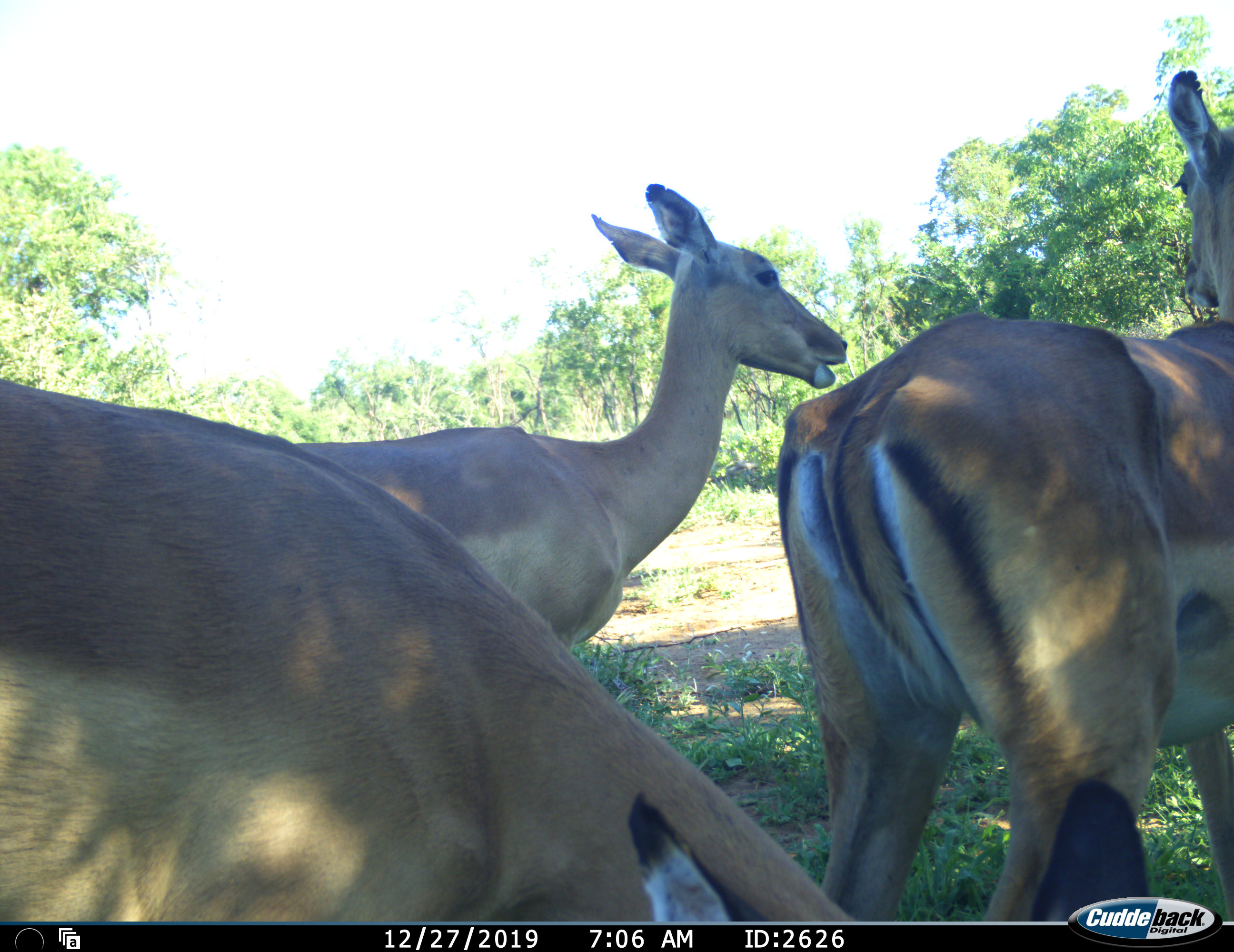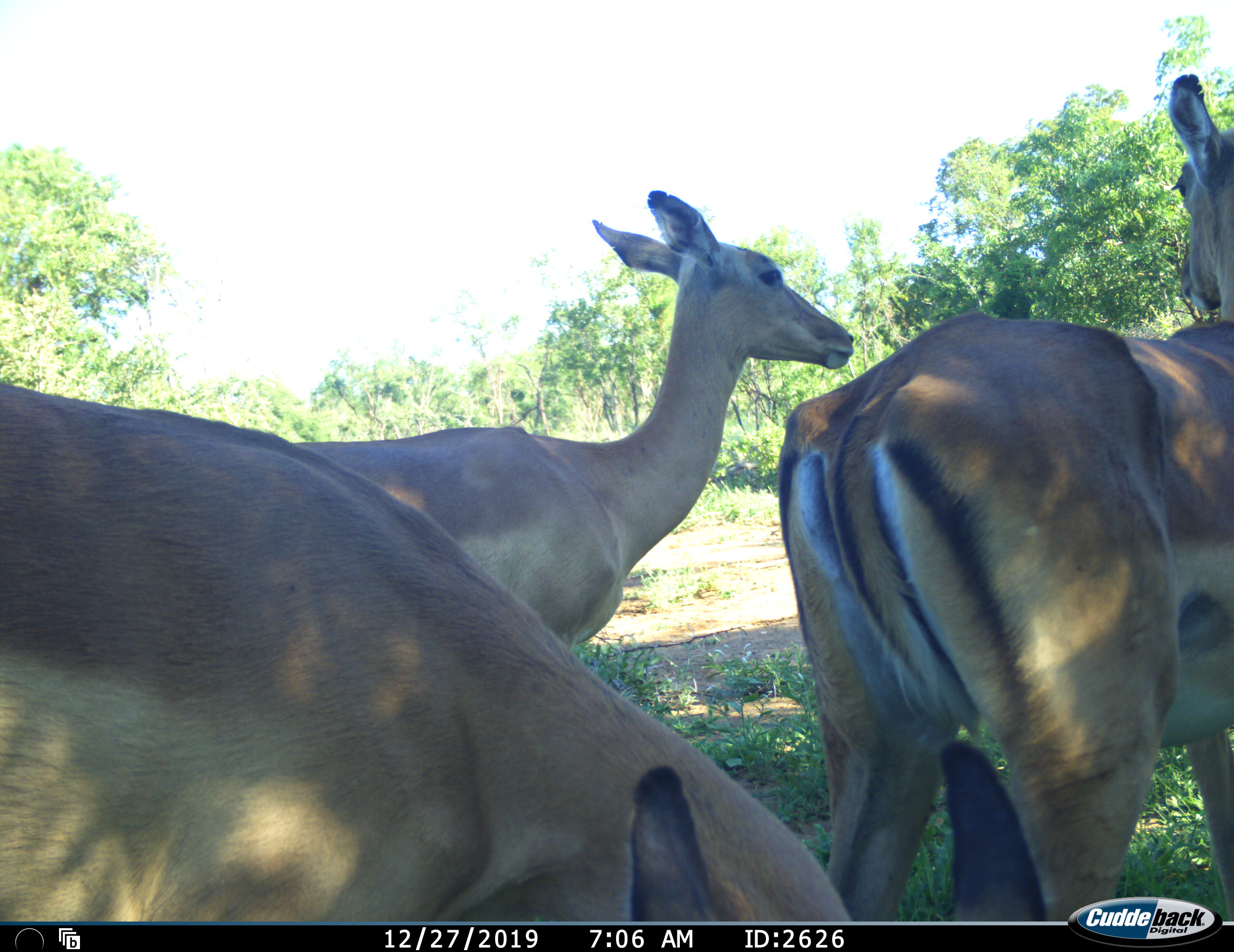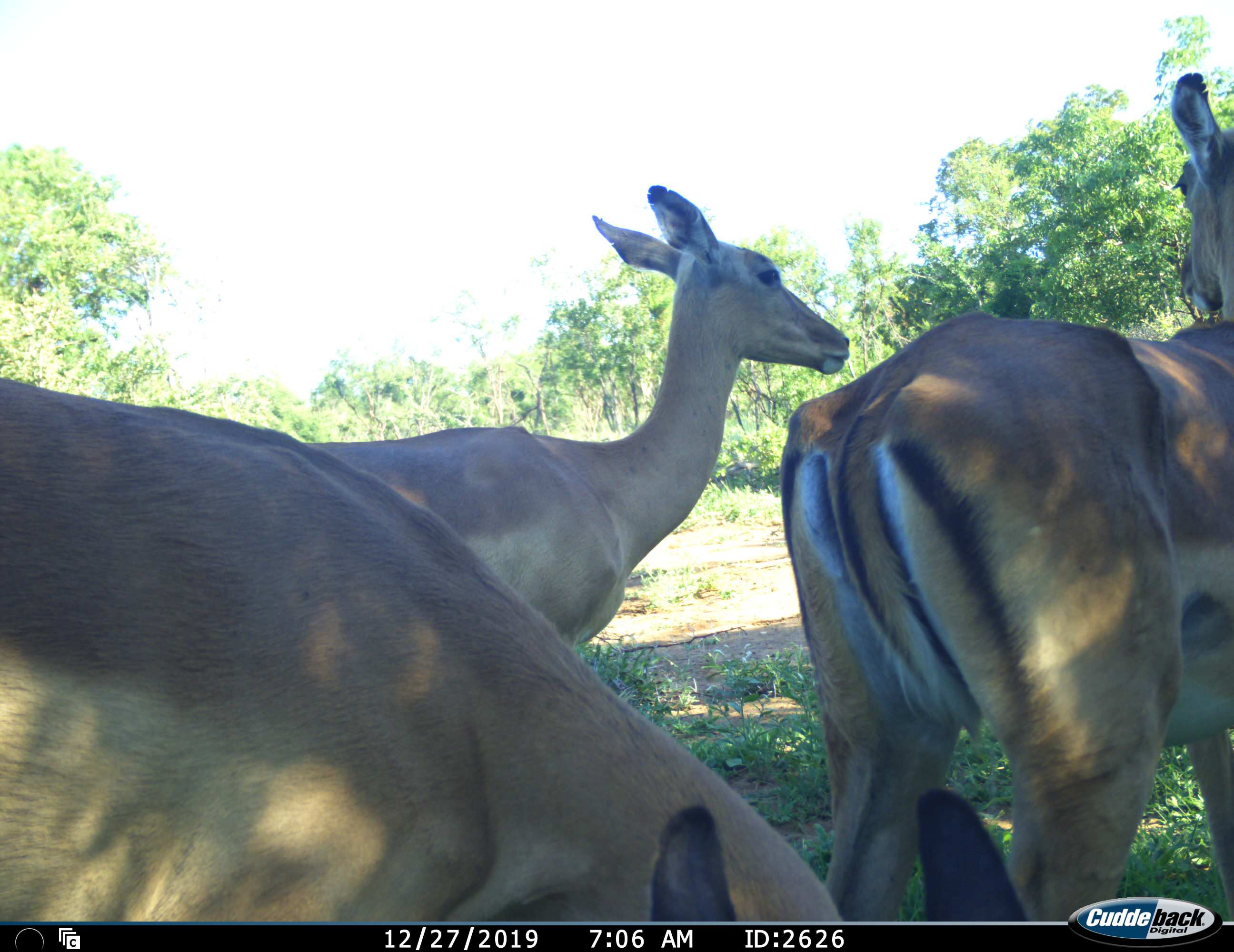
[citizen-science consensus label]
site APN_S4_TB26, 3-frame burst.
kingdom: Animalia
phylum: Chordata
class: Mammalia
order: Artiodactyla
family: Bovidae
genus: Aepyceros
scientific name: Aepyceros melampus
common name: impala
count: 3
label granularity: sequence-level